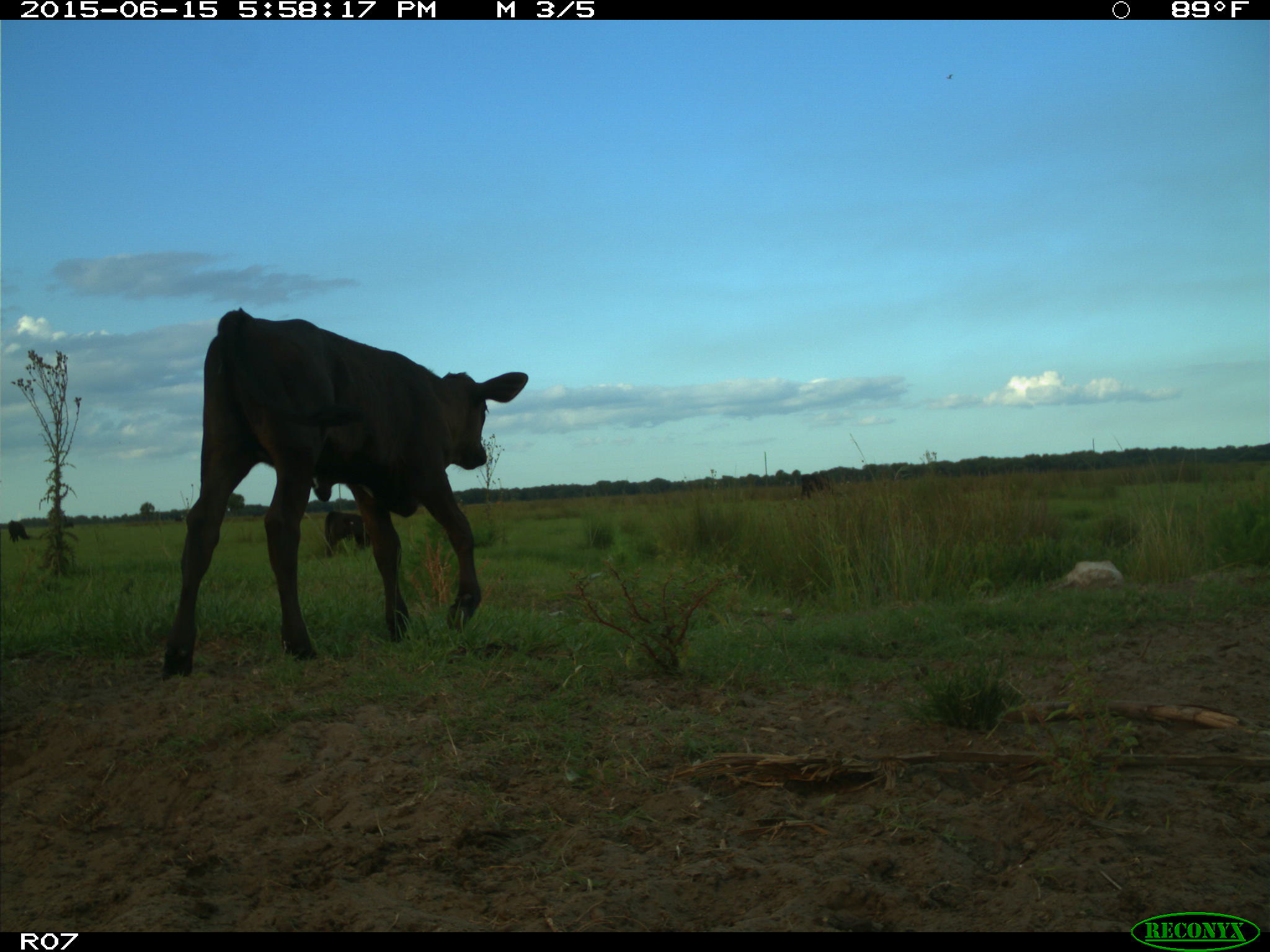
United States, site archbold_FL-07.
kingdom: Animalia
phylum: Chordata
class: Mammalia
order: Artiodactyla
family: Bovidae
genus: Bos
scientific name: Bos taurus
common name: domestic cow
Bos taurus (domestic cow).